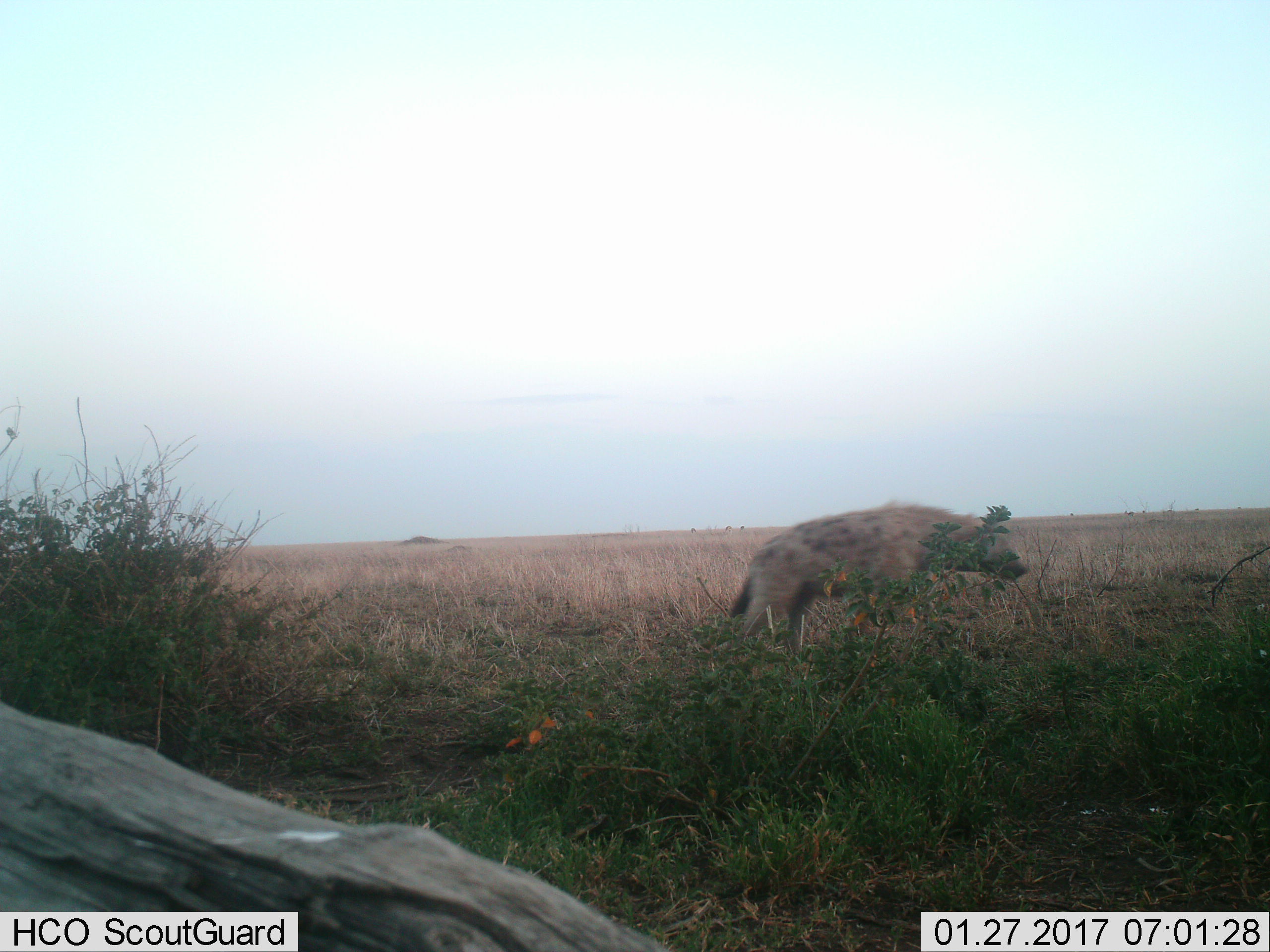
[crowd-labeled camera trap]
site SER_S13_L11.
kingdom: Animalia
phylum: Chordata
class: Mammalia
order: Carnivora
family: Hyaenidae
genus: Crocuta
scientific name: Crocuta crocuta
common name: spotted hyena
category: hyenaspotted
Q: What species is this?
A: Hyenaspotted (spotted hyena) (Crocuta crocuta).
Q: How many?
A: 1.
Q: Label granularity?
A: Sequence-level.